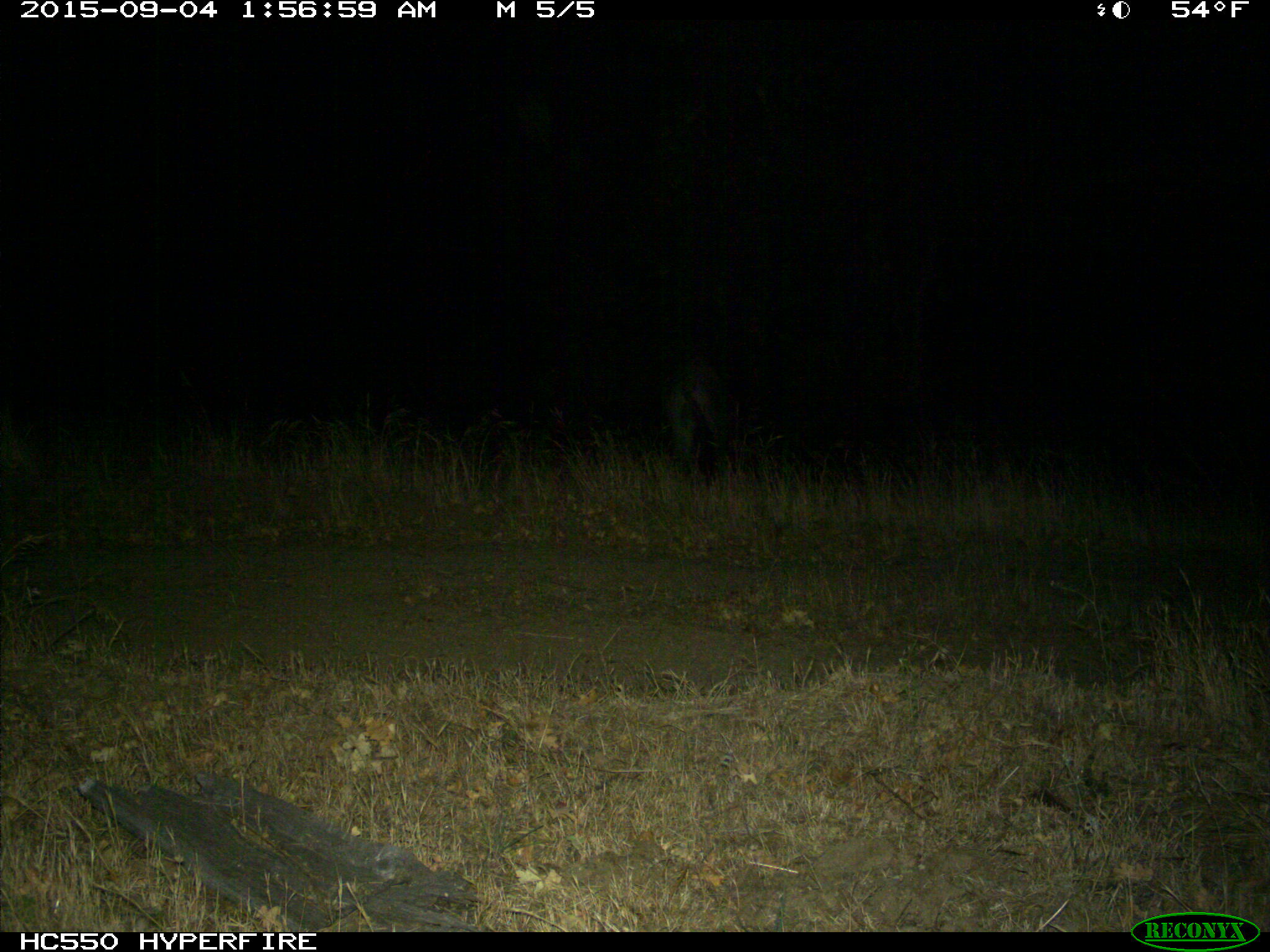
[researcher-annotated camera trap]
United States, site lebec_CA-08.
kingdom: Animalia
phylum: Chordata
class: Mammalia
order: Artiodactyla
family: Suidae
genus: Sus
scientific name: Sus scrofa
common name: wild boar